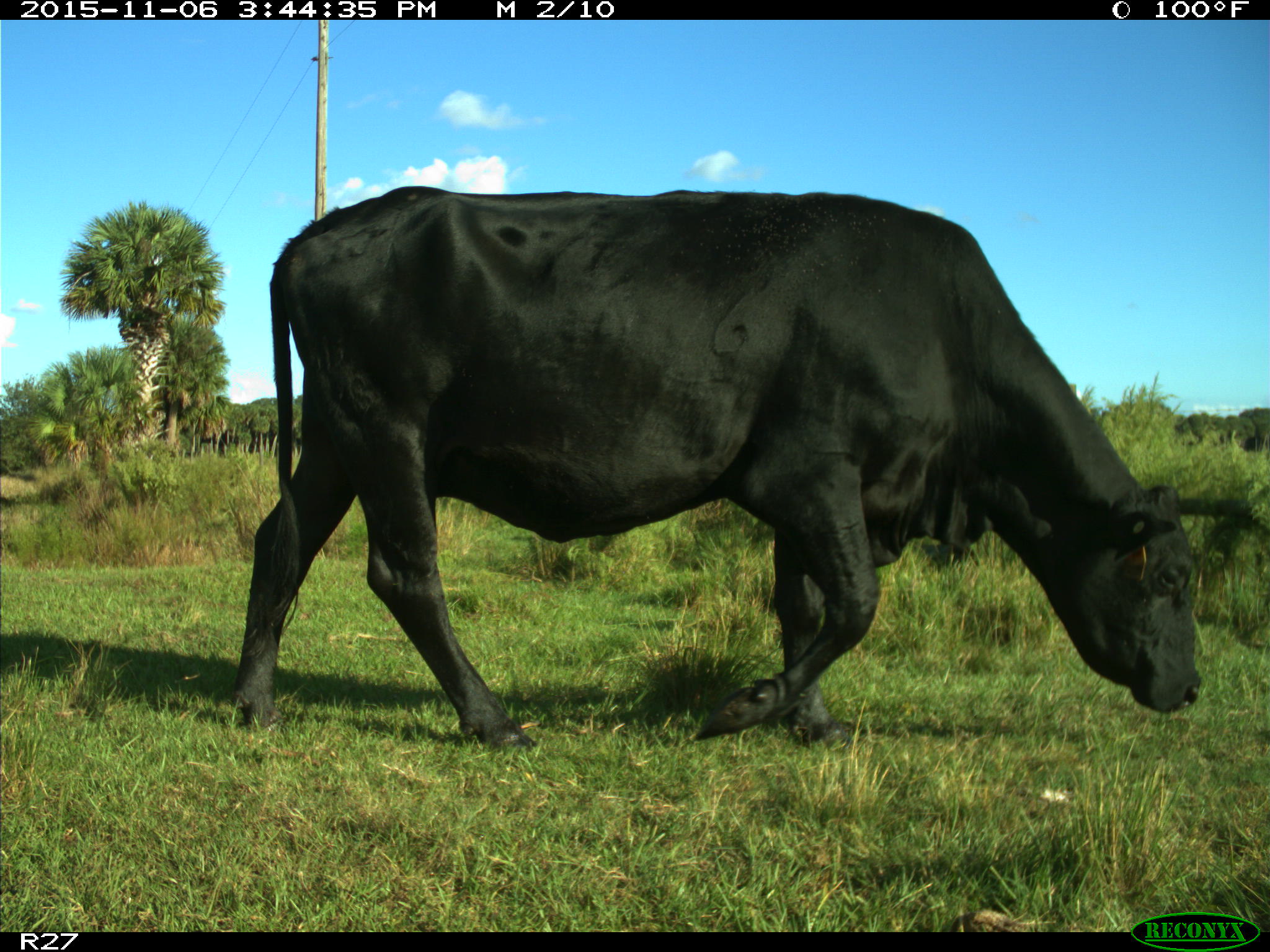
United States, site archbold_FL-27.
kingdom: Animalia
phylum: Chordata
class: Mammalia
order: Artiodactyla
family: Bovidae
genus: Bos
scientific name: Bos taurus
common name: domestic cow